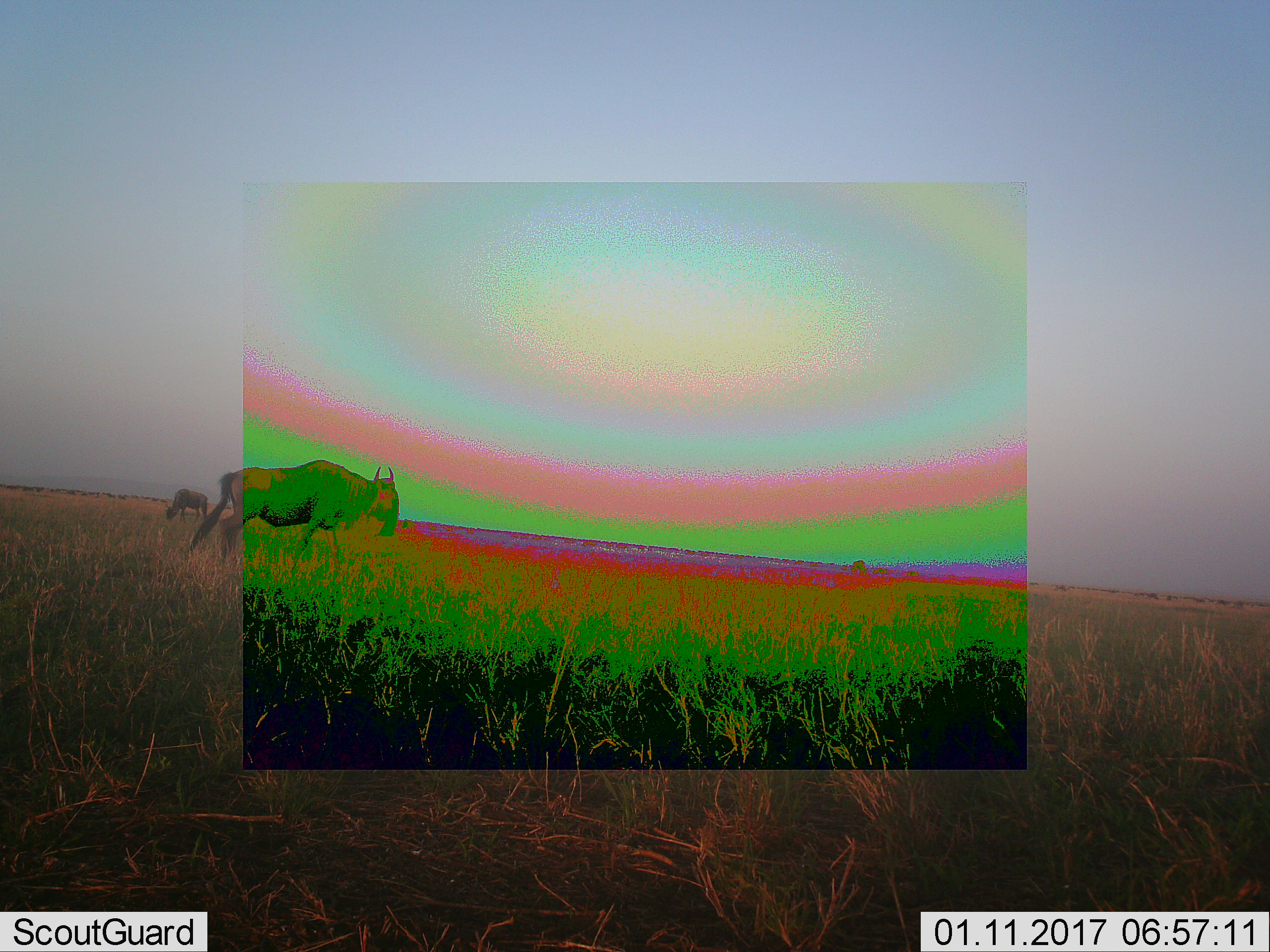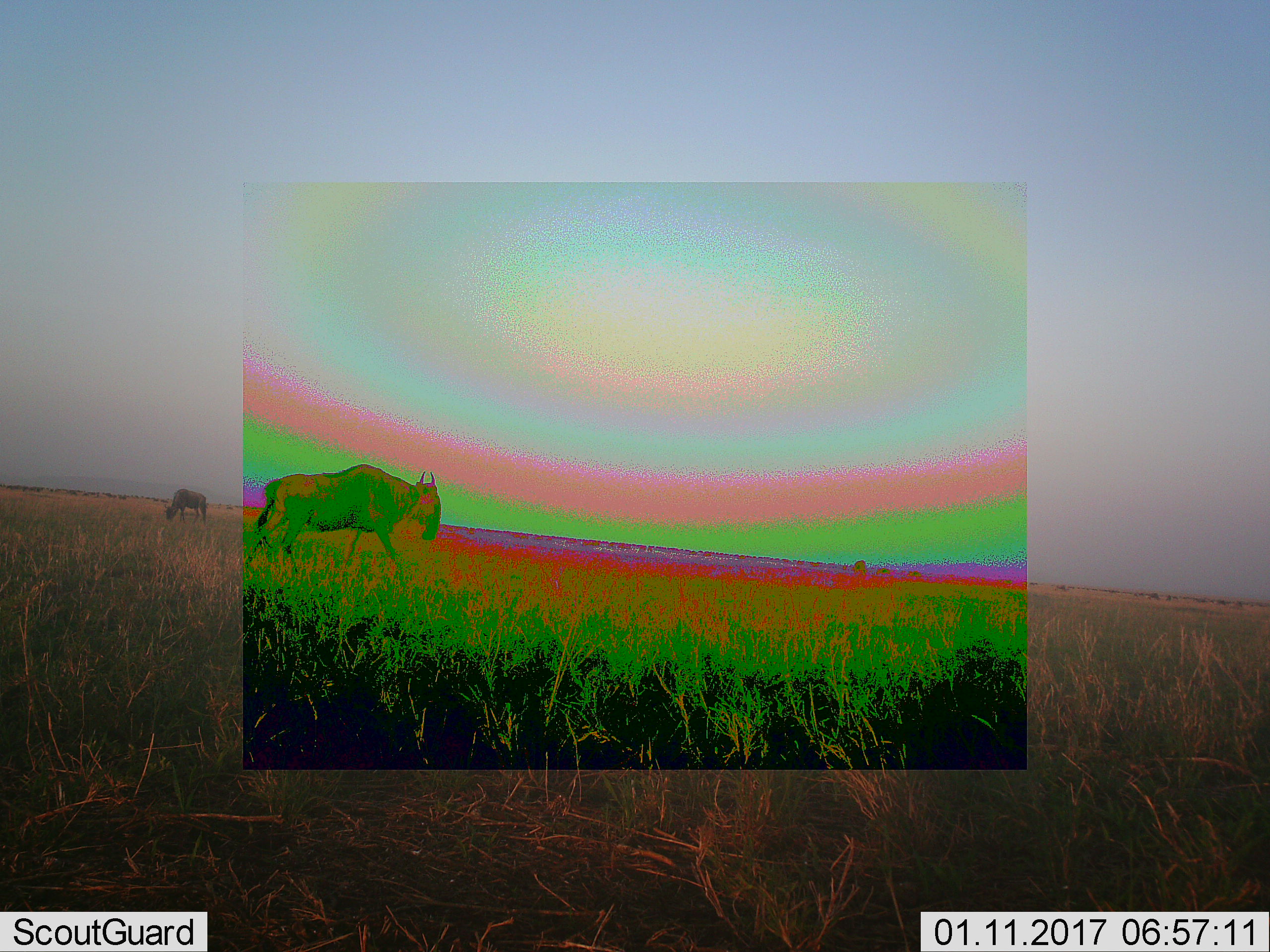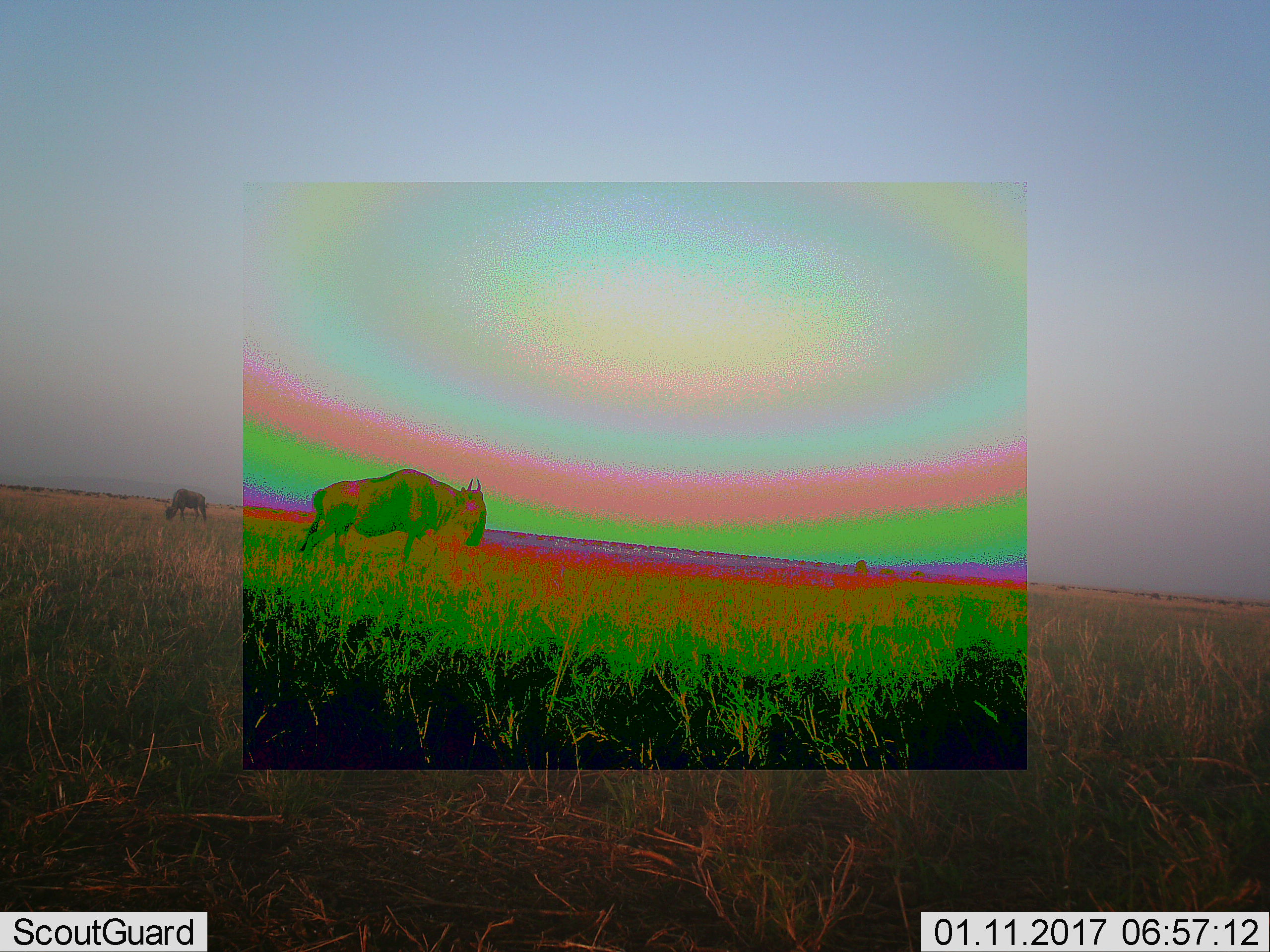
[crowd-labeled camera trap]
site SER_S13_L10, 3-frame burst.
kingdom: Animalia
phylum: Chordata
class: Mammalia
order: Artiodactyla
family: Bovidae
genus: Connochaetes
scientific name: Connochaetes taurinus taurinus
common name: blue wildebeest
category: wildebeestblue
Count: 2.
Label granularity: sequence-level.